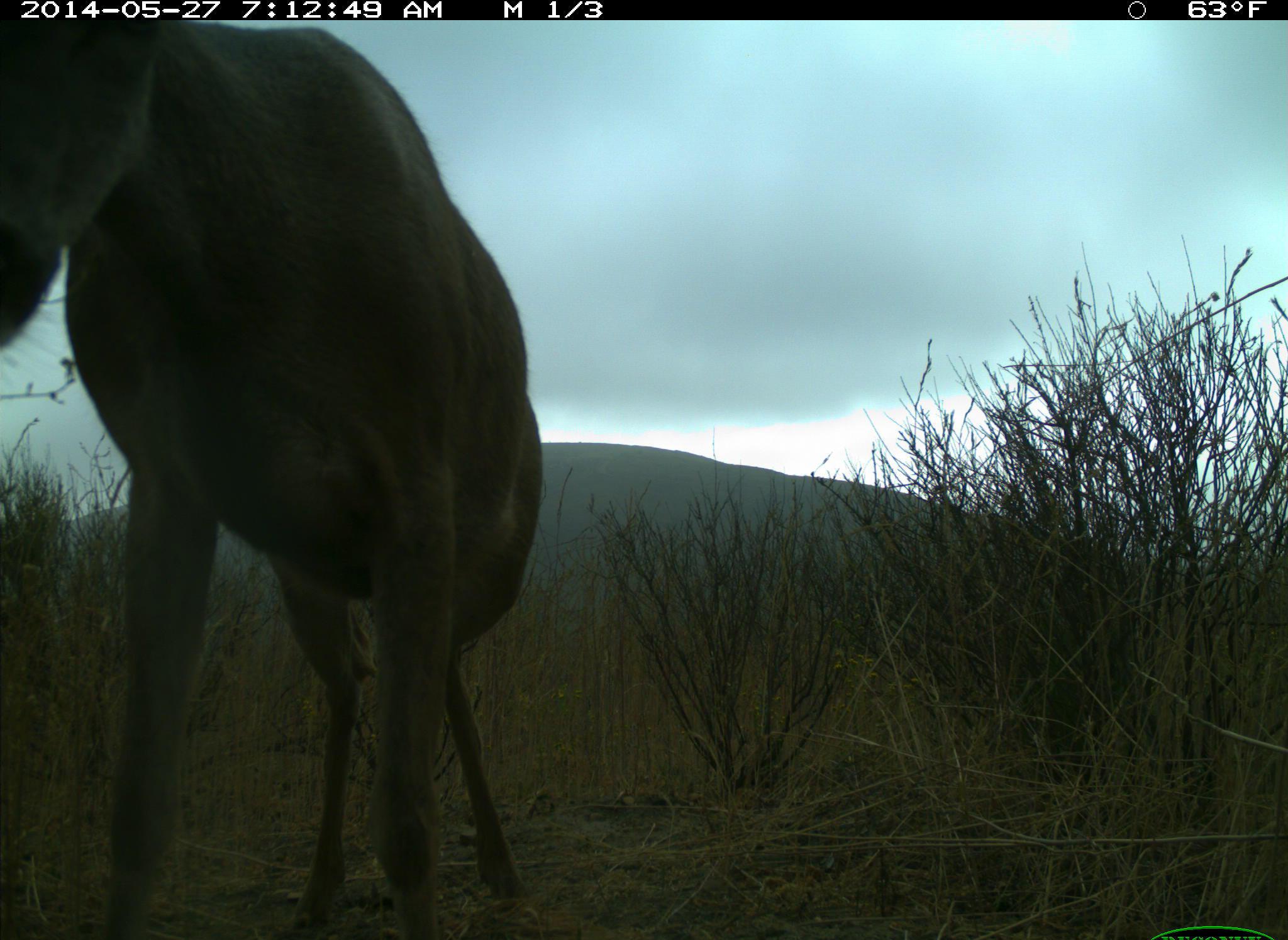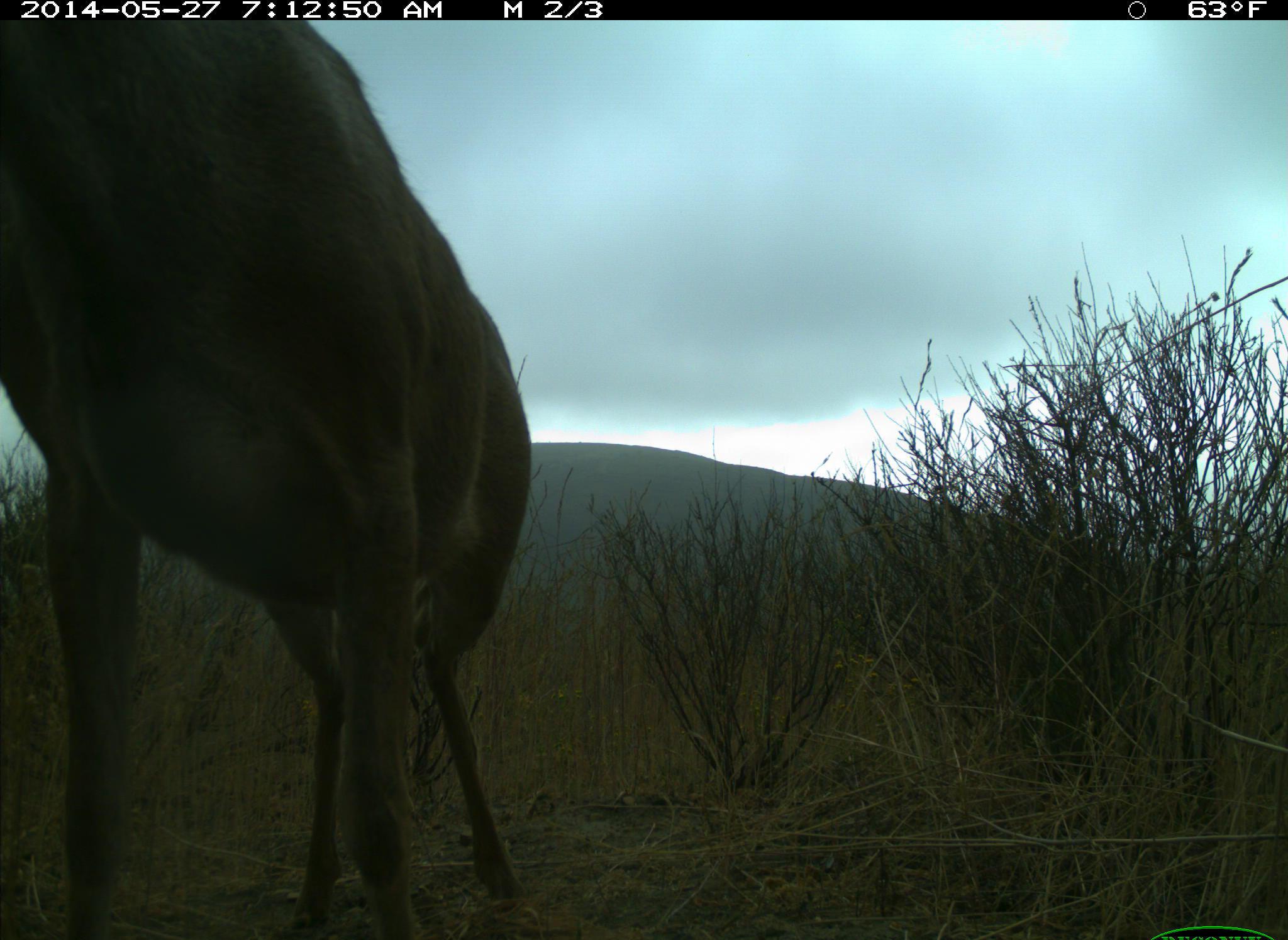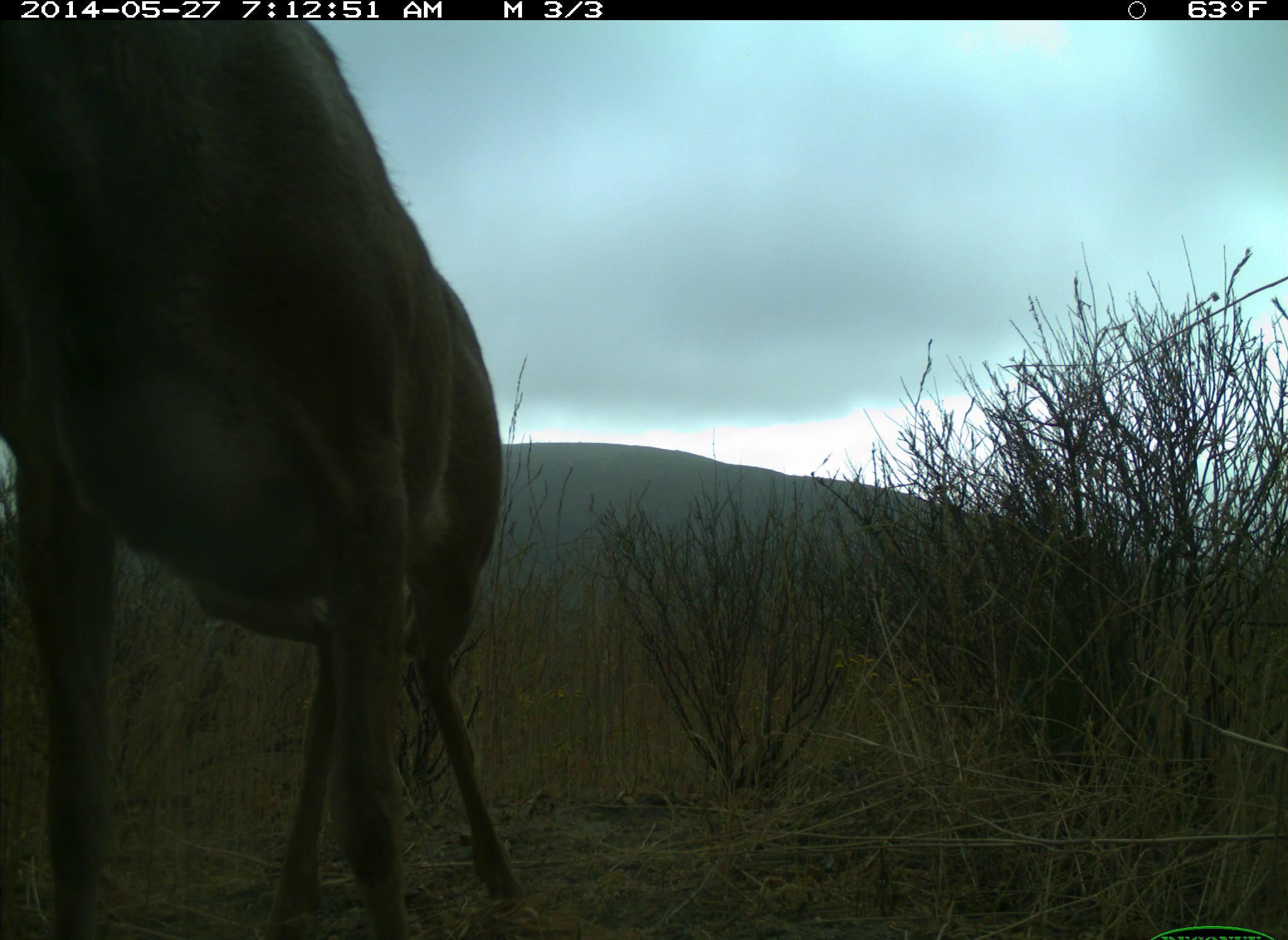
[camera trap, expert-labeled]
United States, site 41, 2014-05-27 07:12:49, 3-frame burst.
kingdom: Animalia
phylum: Chordata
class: Mammalia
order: Artiodactyla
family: Cervidae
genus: Odocoileus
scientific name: Odocoileus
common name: deer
Deer (Odocoileus).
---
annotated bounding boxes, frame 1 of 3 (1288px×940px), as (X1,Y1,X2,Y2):
deer: (1,13,546,937)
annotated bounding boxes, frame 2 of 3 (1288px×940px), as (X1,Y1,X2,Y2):
deer: (0,14,542,940)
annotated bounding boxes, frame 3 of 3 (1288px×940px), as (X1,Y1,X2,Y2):
deer: (0,6,540,935)